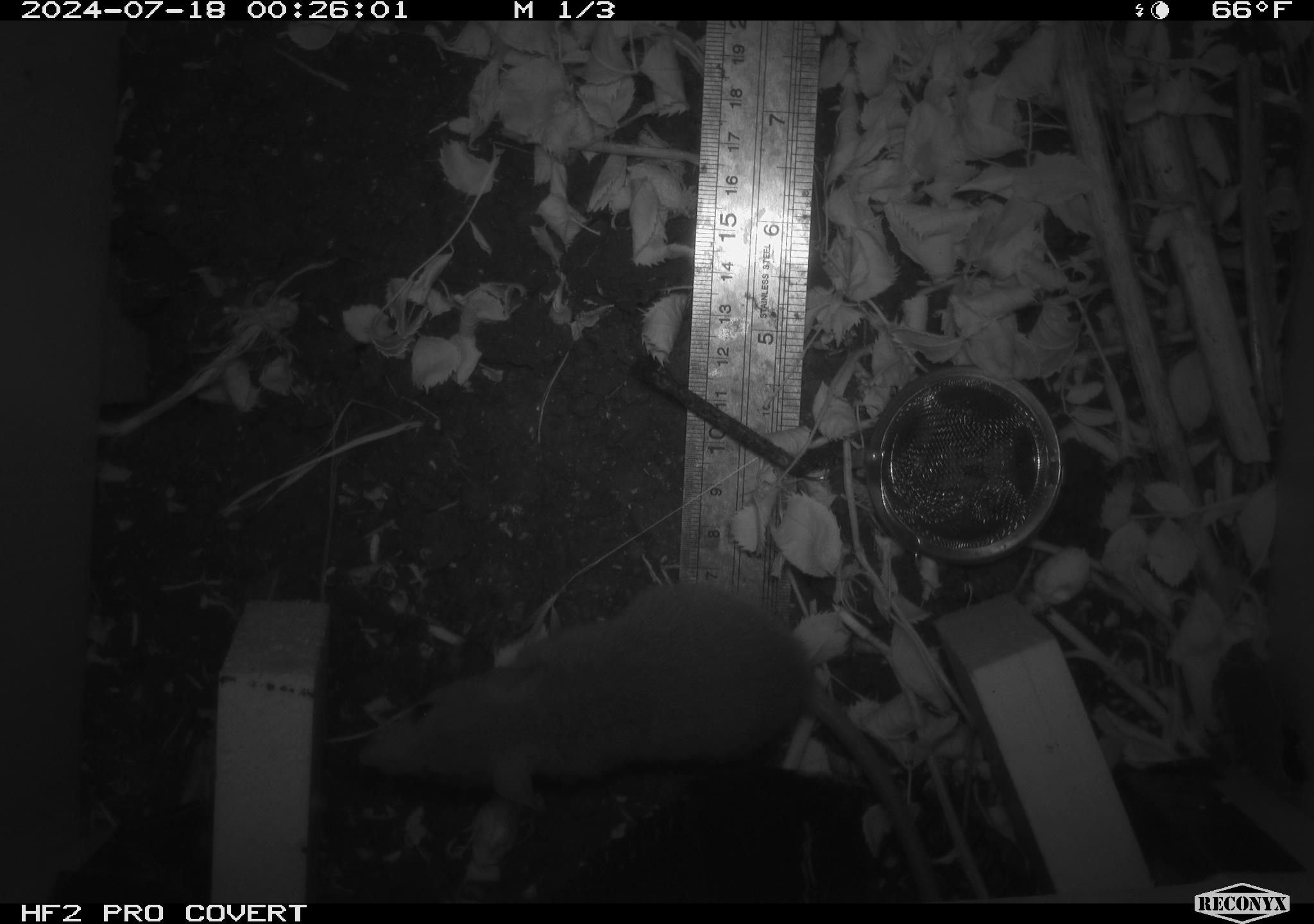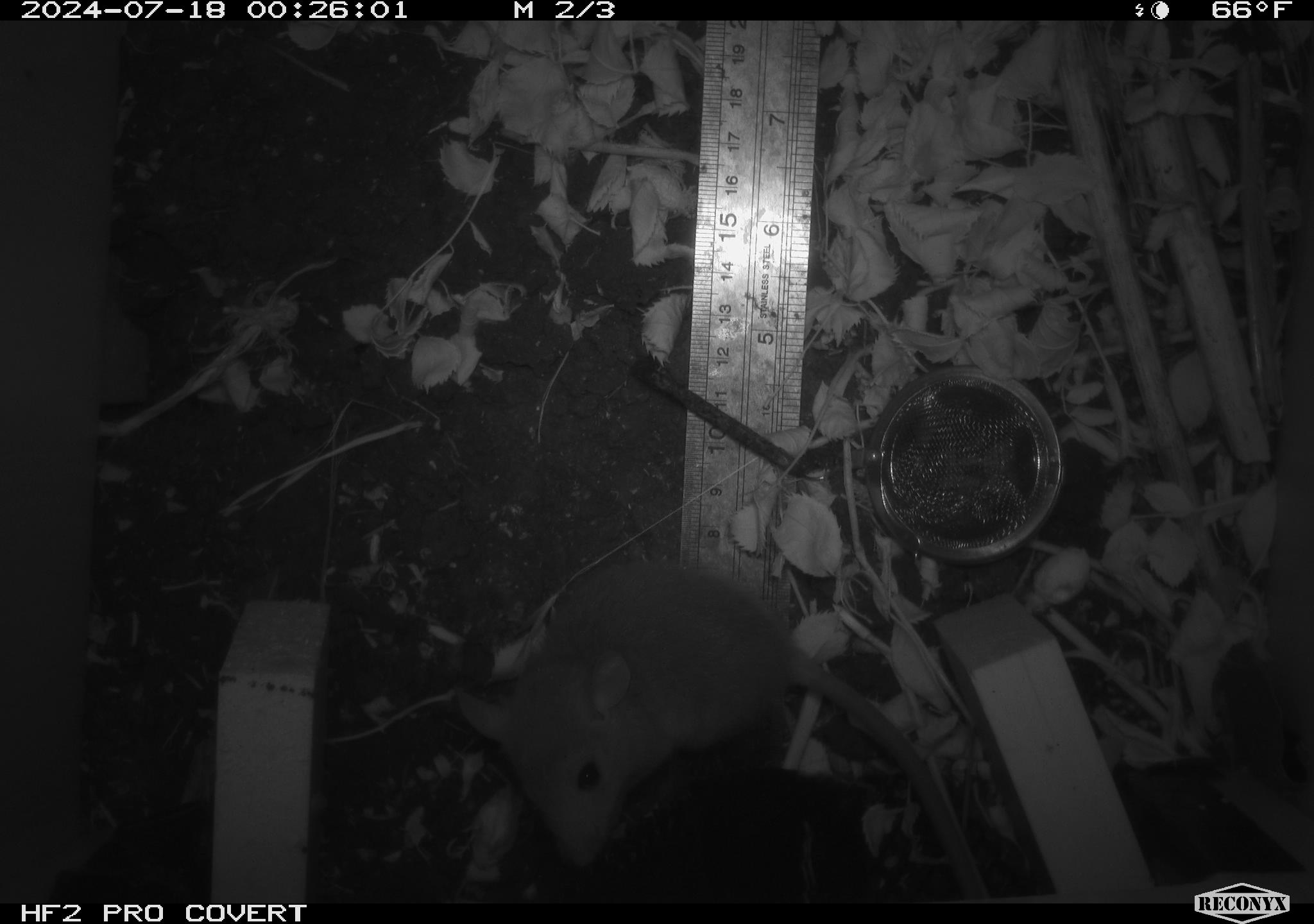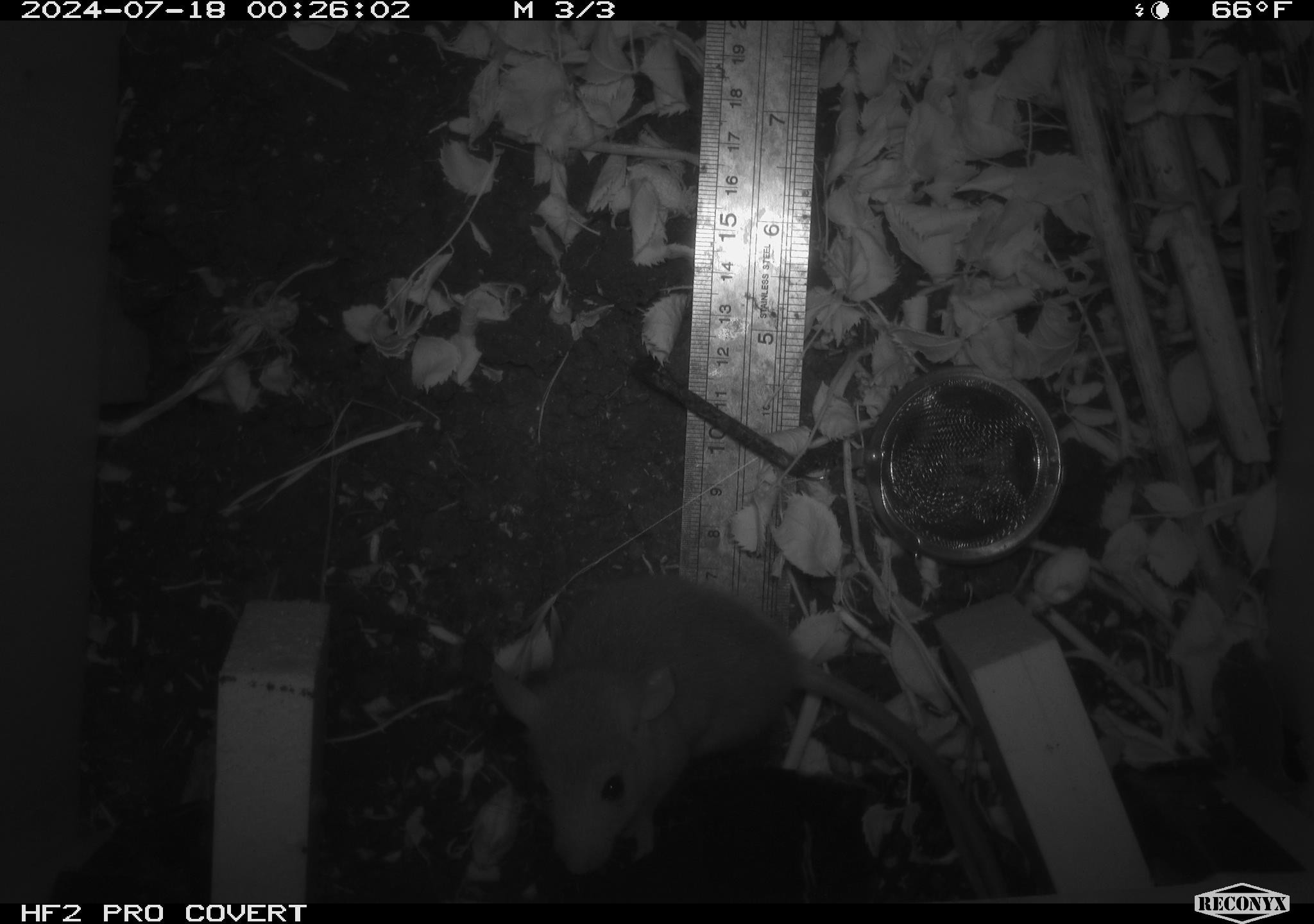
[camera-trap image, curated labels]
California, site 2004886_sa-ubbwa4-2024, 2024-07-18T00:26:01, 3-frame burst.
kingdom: Animalia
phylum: Chordata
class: Mammalia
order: Rodentia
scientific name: Rodentia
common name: woodrat or rat or mouse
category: woodrat or rat or mouse species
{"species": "woodrat or rat or mouse species (woodrat or rat or mouse) (Rodentia)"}